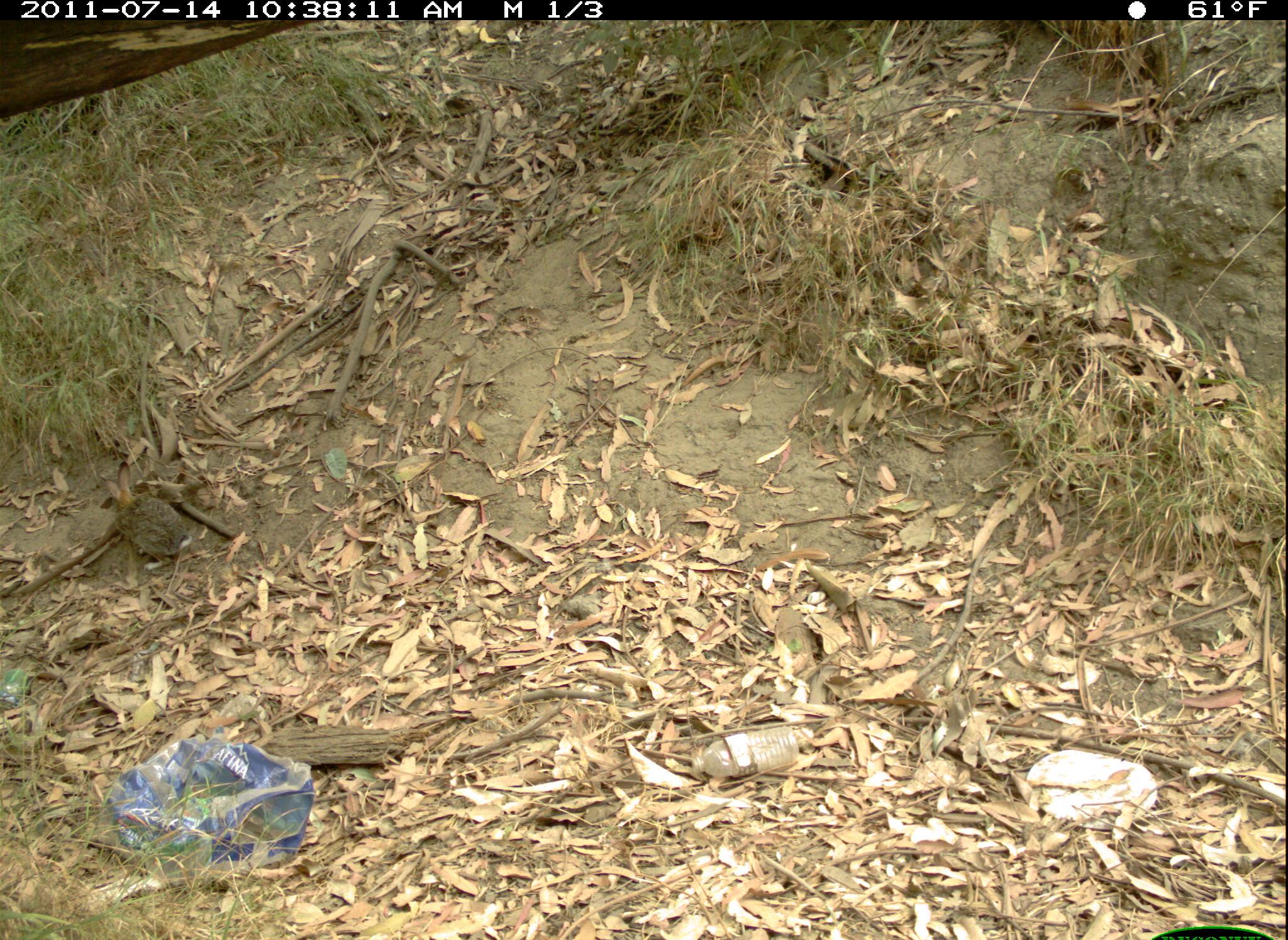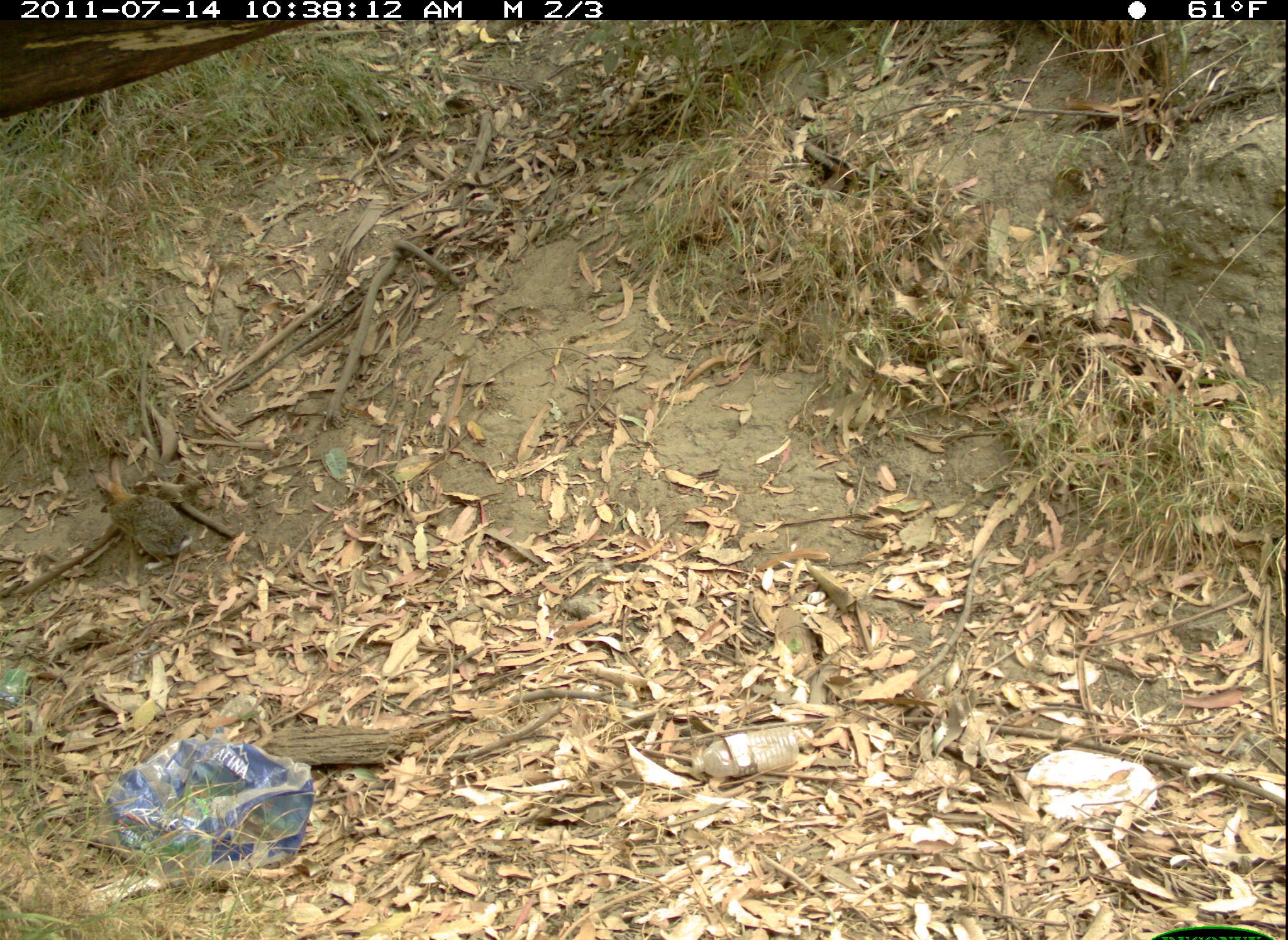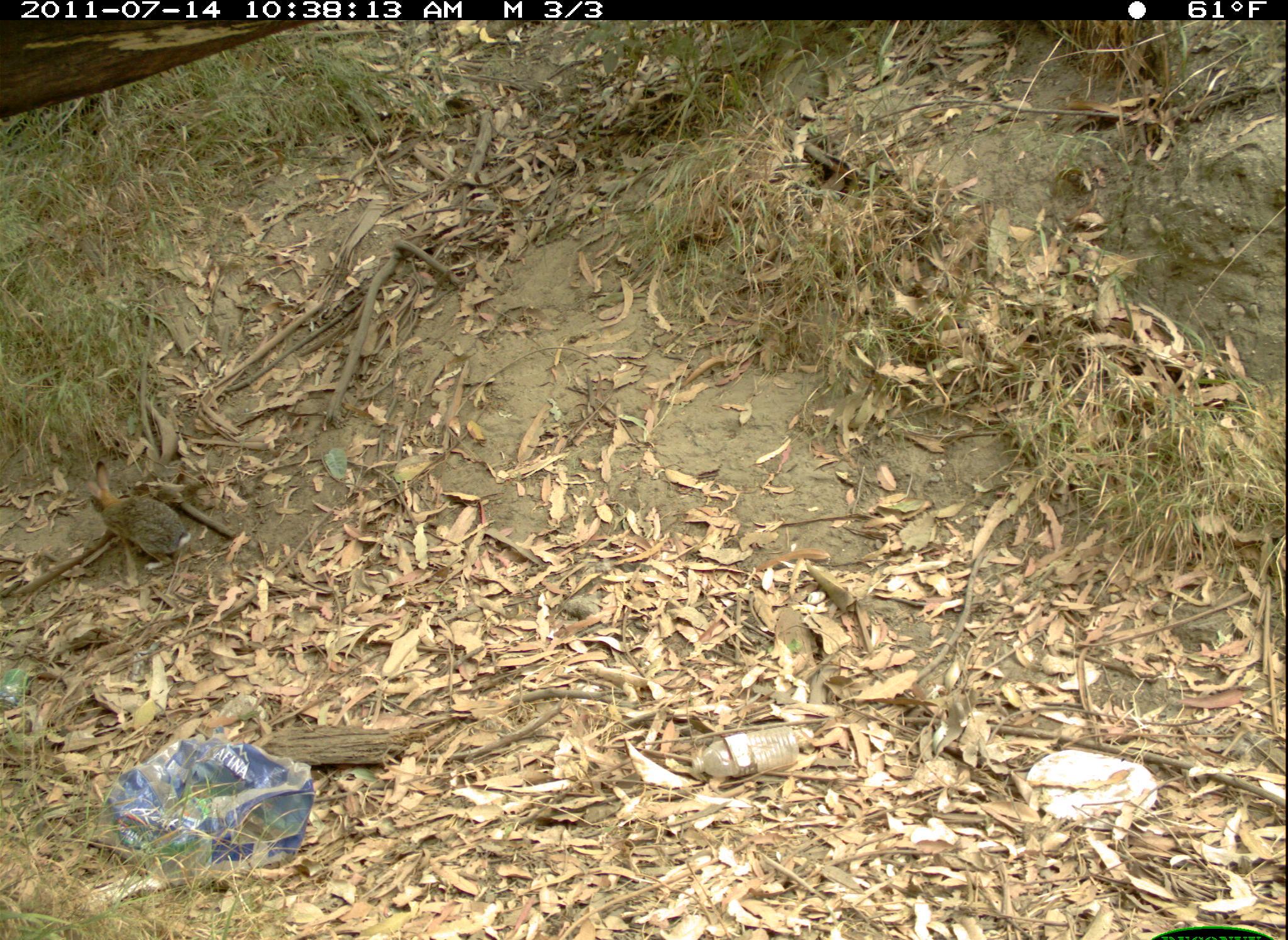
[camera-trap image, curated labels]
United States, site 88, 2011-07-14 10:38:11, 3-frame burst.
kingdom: Animalia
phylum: Chordata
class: Mammalia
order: Lagomorpha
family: Leporidae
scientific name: Leporidae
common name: rabbits and hares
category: rabbit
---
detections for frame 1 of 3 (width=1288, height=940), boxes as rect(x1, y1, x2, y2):
rabbit: rect(98, 462, 194, 577)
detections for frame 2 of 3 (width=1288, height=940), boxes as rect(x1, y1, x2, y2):
rabbit: rect(89, 456, 195, 561)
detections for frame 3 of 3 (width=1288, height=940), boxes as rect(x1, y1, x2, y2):
rabbit: rect(80, 449, 190, 565)